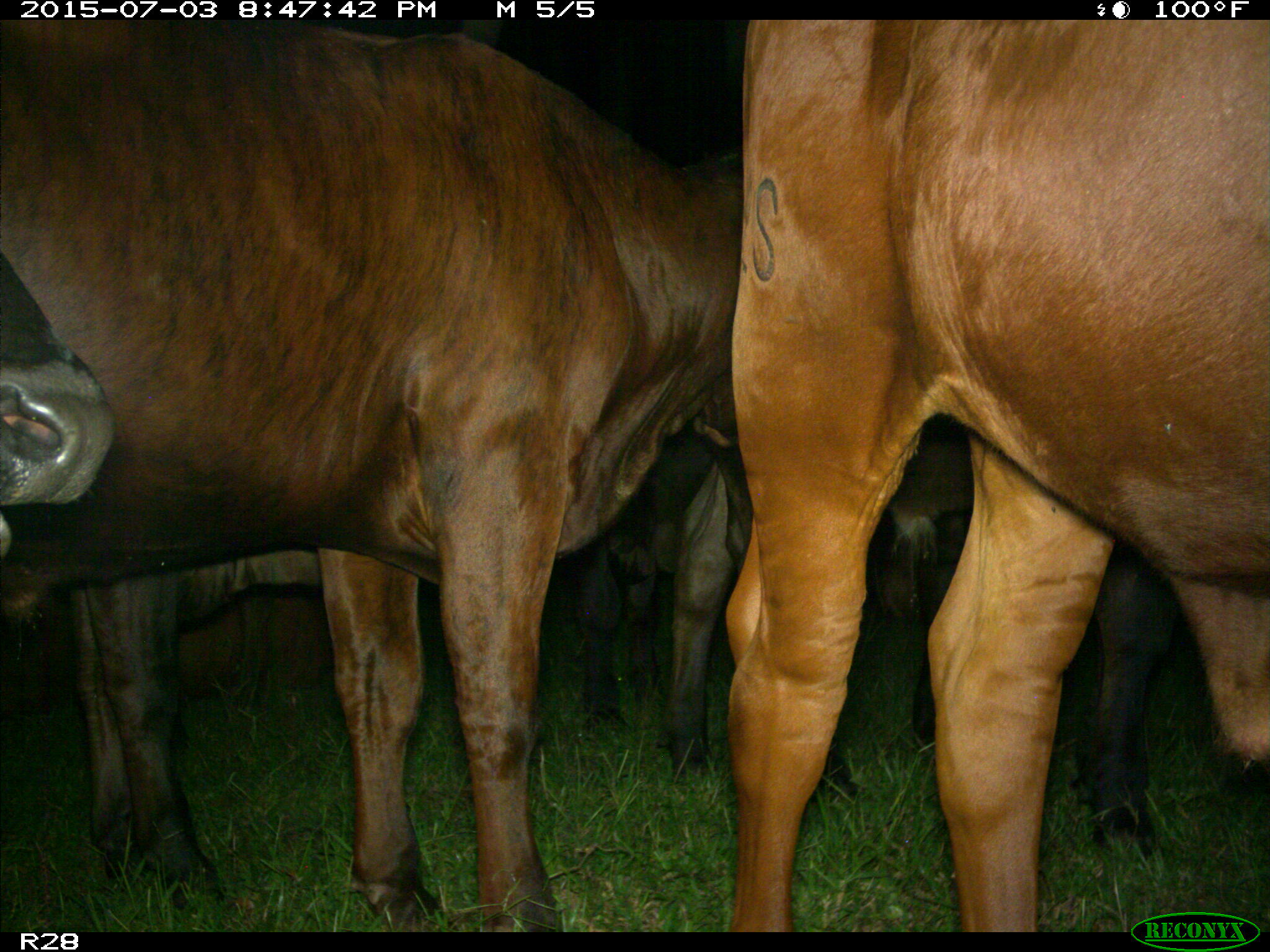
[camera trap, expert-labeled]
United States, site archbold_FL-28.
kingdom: Animalia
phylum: Chordata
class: Mammalia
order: Artiodactyla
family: Bovidae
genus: Bos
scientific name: Bos taurus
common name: domestic cow